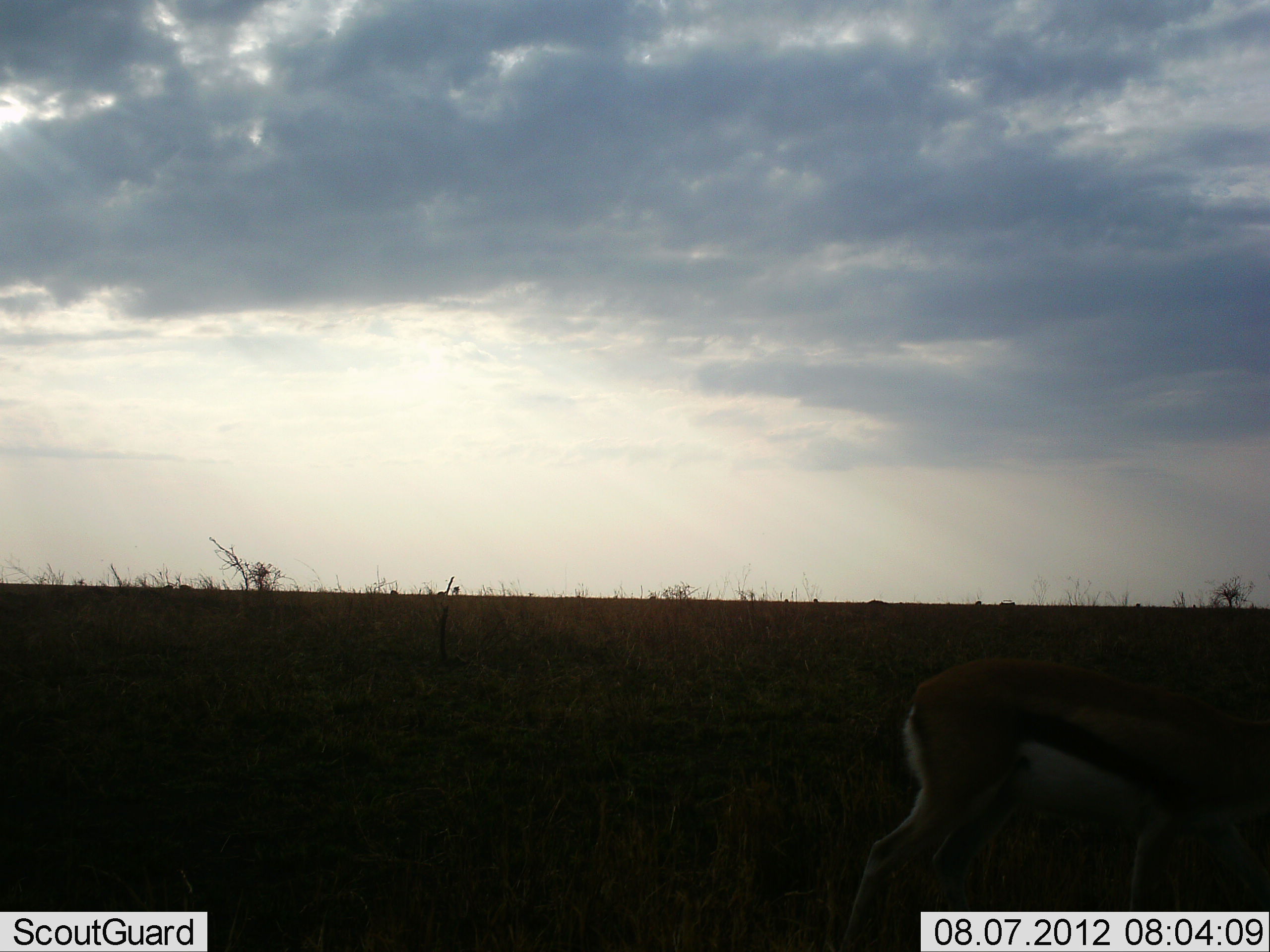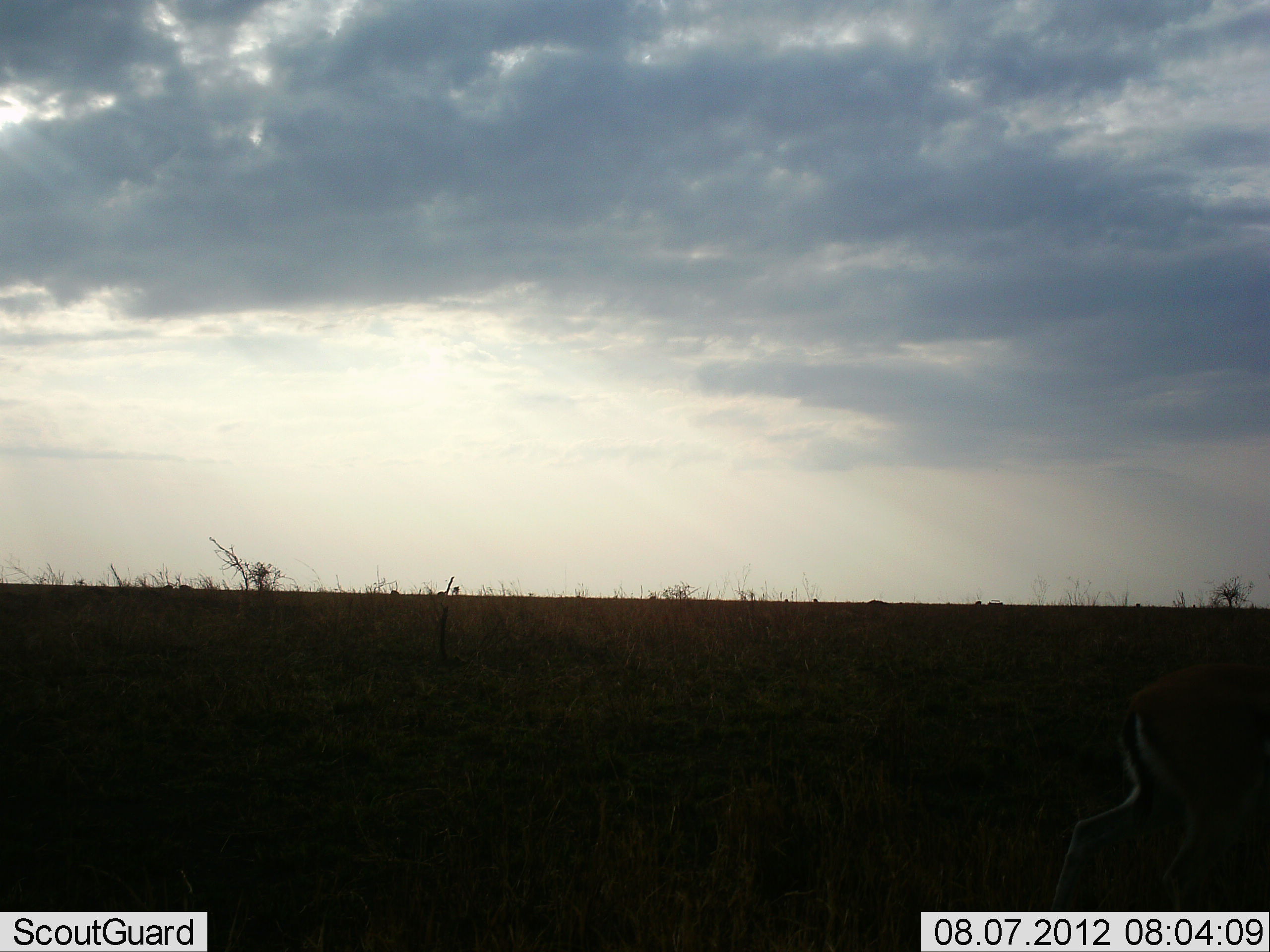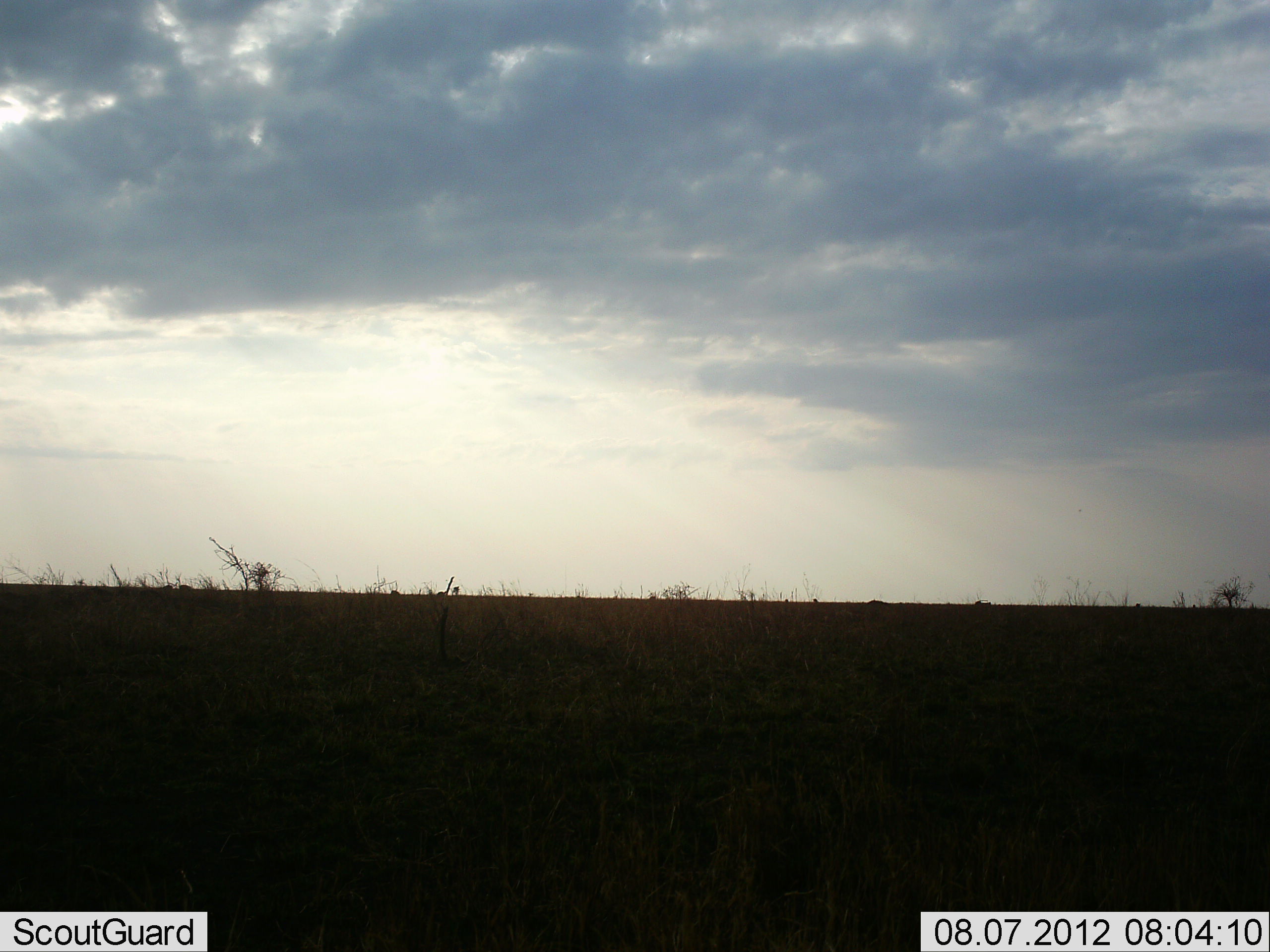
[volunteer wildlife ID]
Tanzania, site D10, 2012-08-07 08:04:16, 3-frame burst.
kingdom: Animalia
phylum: Chordata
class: Mammalia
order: Artiodactyla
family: Bovidae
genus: Eudorcas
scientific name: Eudorcas thomsonii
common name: thomson's gazelle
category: gazellethomsons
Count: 1.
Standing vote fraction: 10%.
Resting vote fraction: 0%.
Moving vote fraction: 90%.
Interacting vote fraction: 0%.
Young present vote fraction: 0%.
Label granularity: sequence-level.